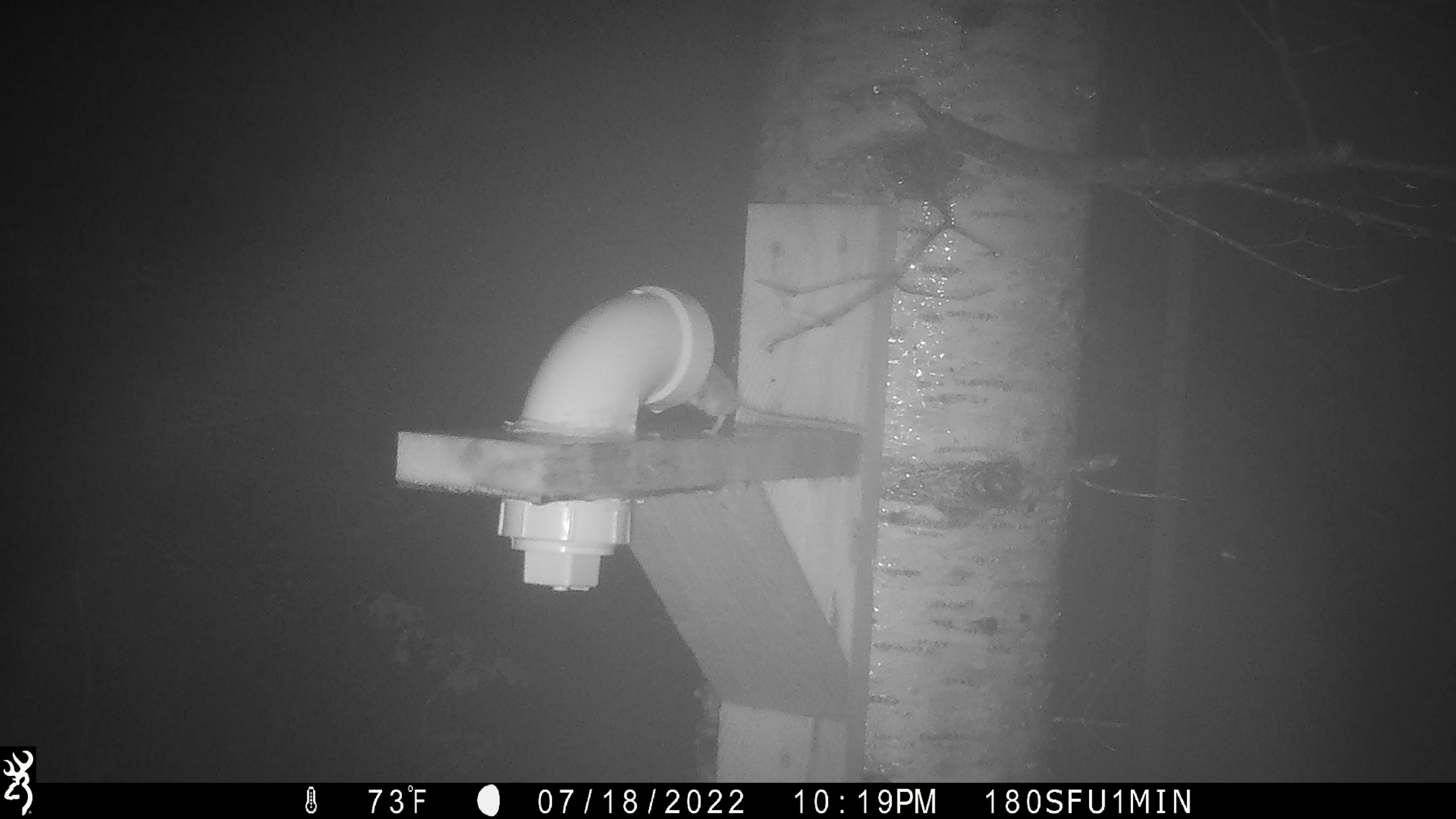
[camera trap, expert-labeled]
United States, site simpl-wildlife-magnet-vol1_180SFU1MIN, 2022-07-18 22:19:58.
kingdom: Animalia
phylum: Chordata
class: Mammalia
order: Rodentia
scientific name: Rodentia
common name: mouse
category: mouse sp.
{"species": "mouse sp. (mouse) (Rodentia)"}